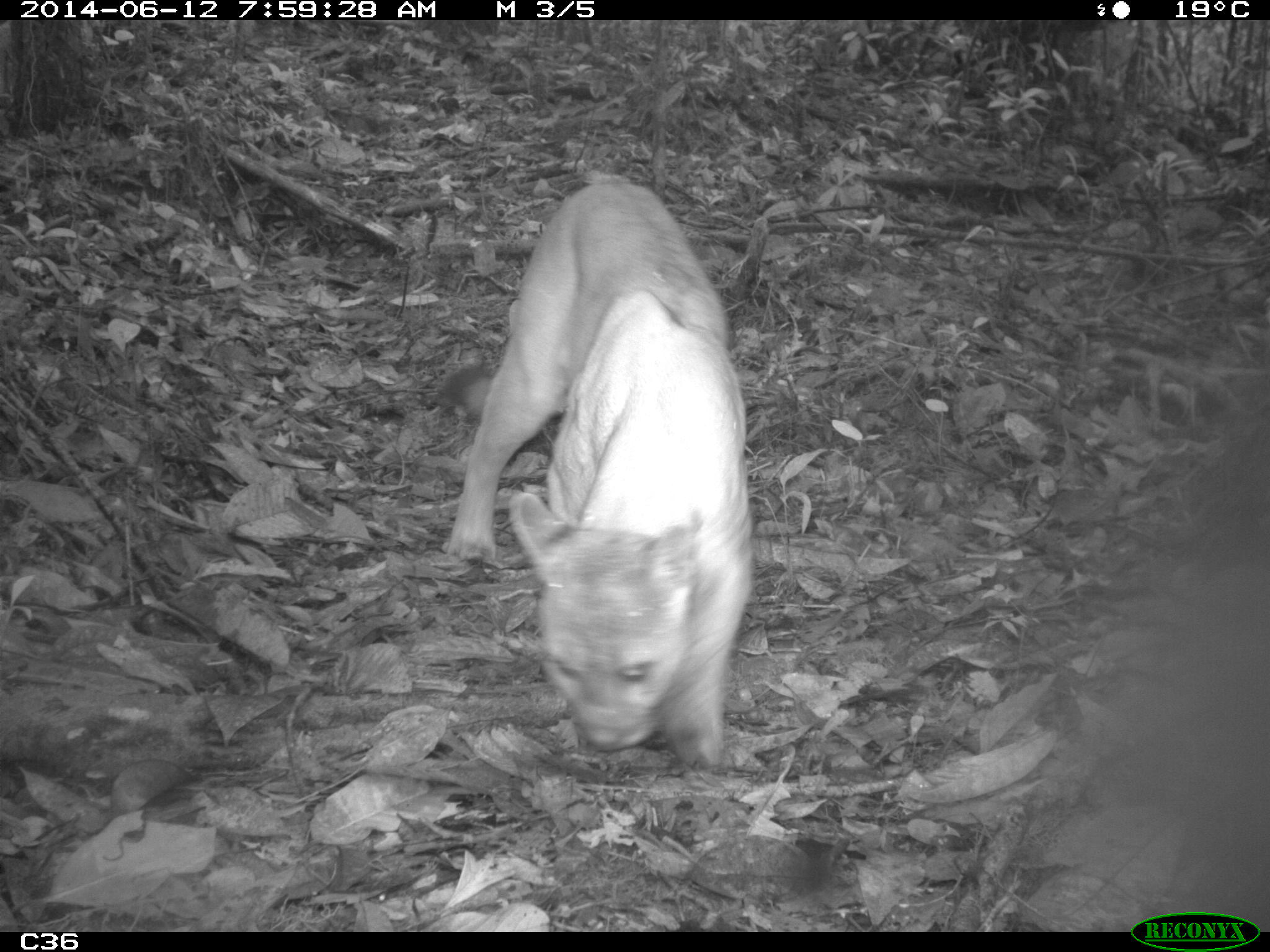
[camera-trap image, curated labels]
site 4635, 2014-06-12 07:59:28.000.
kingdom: Animalia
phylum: Chordata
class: Mammalia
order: Carnivora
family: Felidae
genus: Puma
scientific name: Puma concolor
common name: mountain lion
Puma concolor (mountain lion), count 1, age adult.